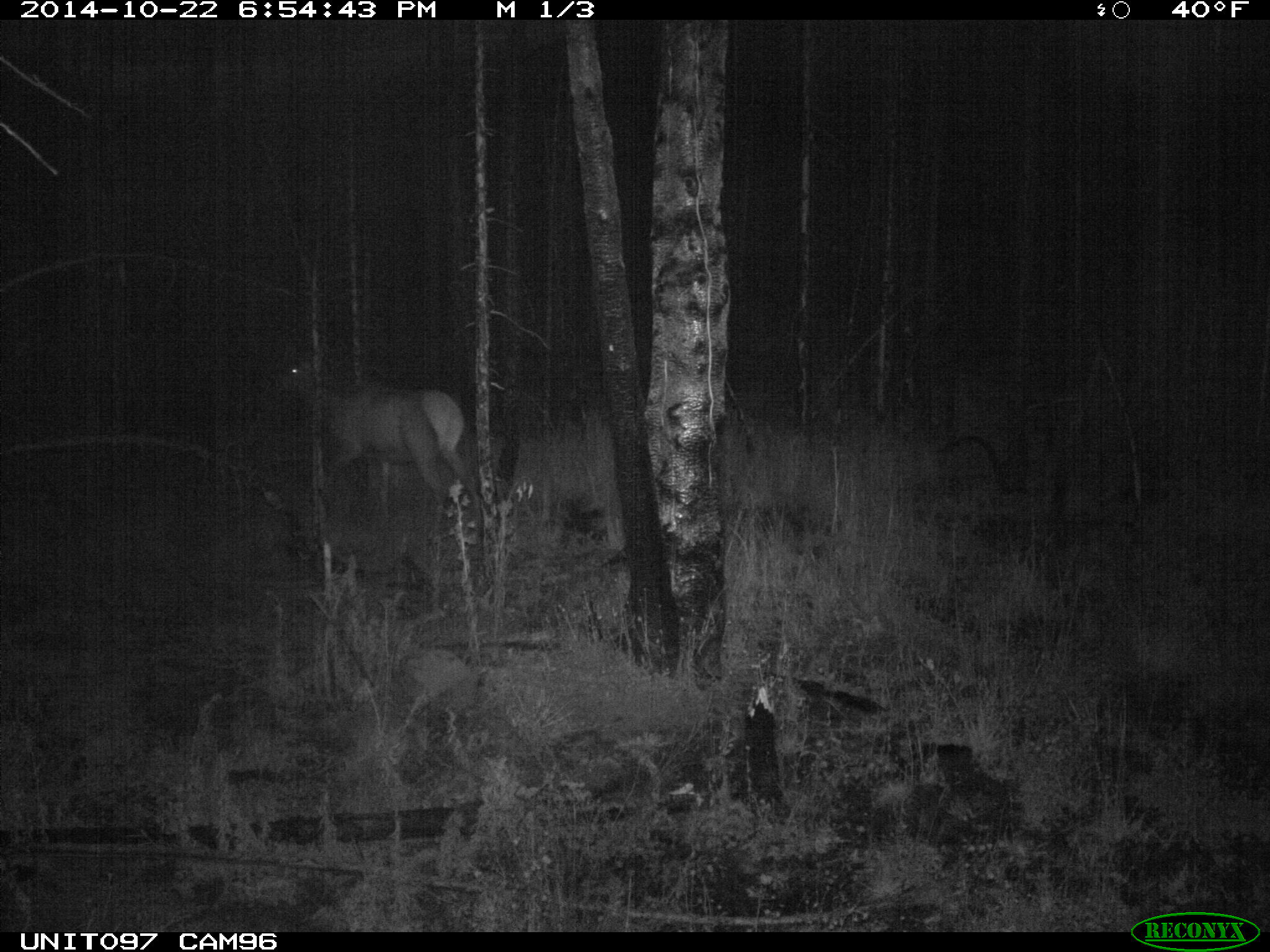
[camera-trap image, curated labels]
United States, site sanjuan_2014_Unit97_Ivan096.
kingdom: Animalia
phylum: Chordata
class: Mammalia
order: Artiodactyla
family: Cervidae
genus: Cervus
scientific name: Cervus elaphus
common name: red deer